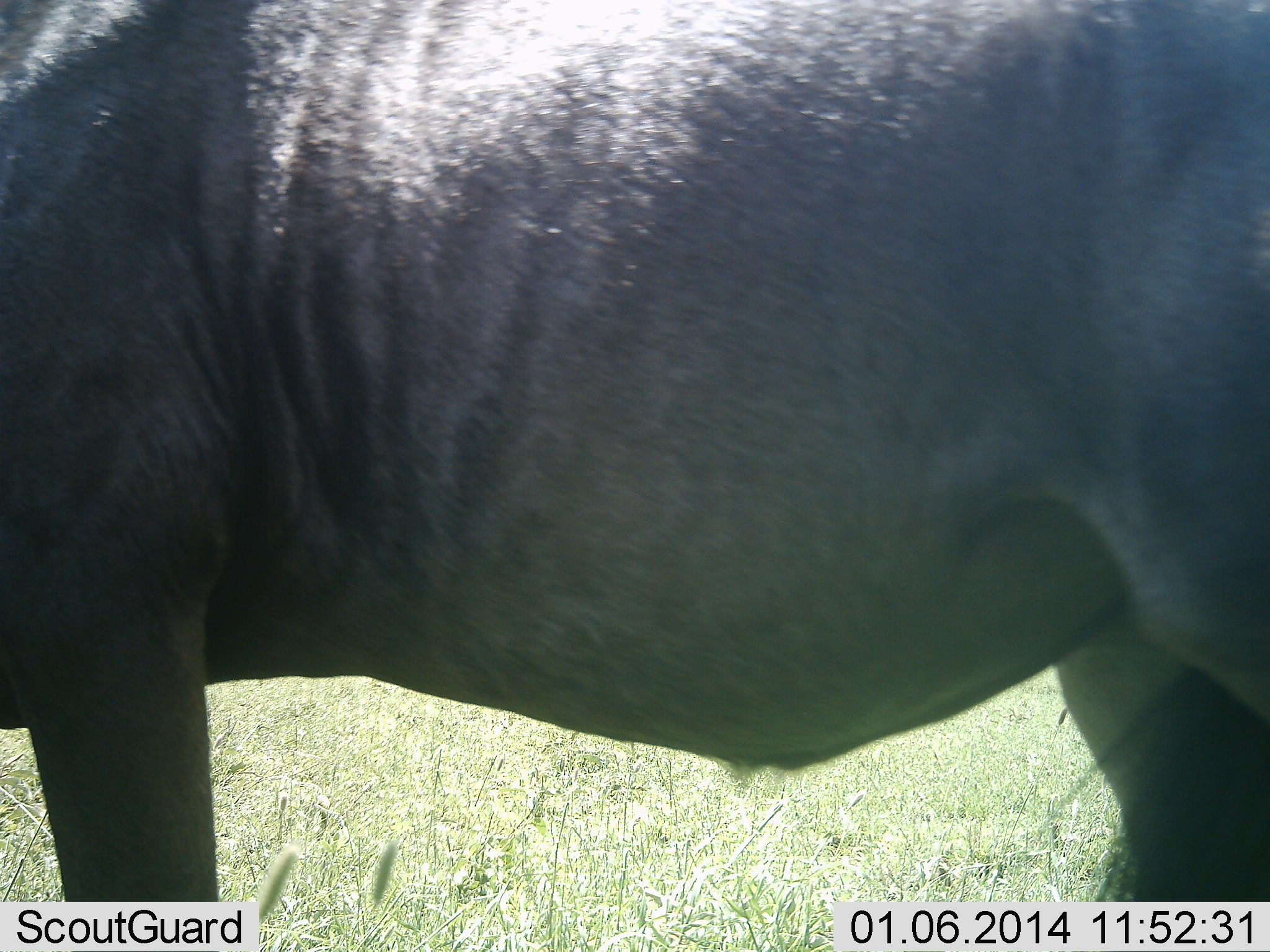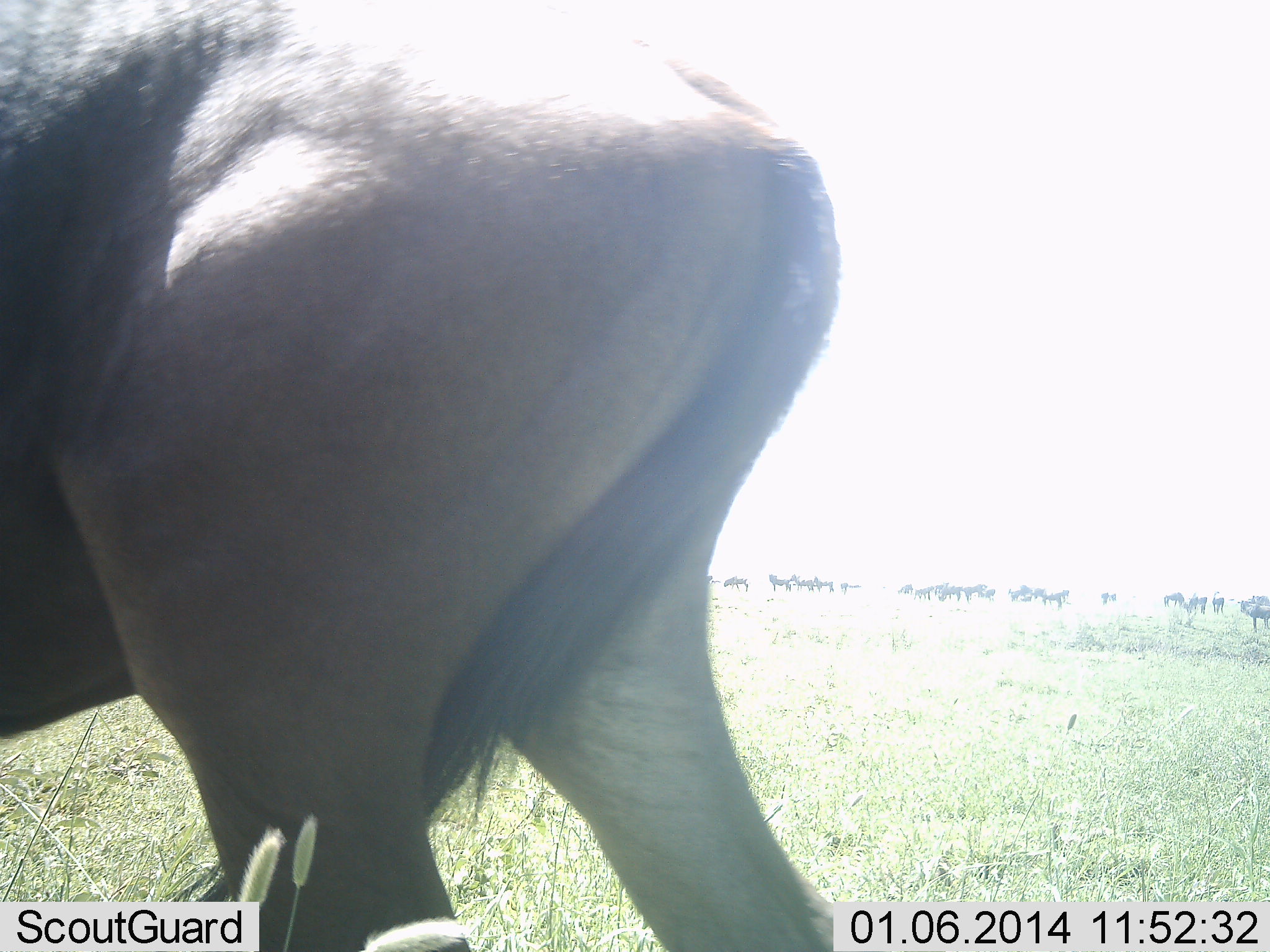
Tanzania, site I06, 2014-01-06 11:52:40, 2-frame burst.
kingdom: Animalia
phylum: Chordata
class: Mammalia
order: Artiodactyla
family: Bovidae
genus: Connochaetes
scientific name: Connochaetes taurinus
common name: blue wildebeest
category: wildebeest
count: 11-50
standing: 60%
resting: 0%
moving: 90%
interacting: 0%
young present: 0%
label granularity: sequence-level